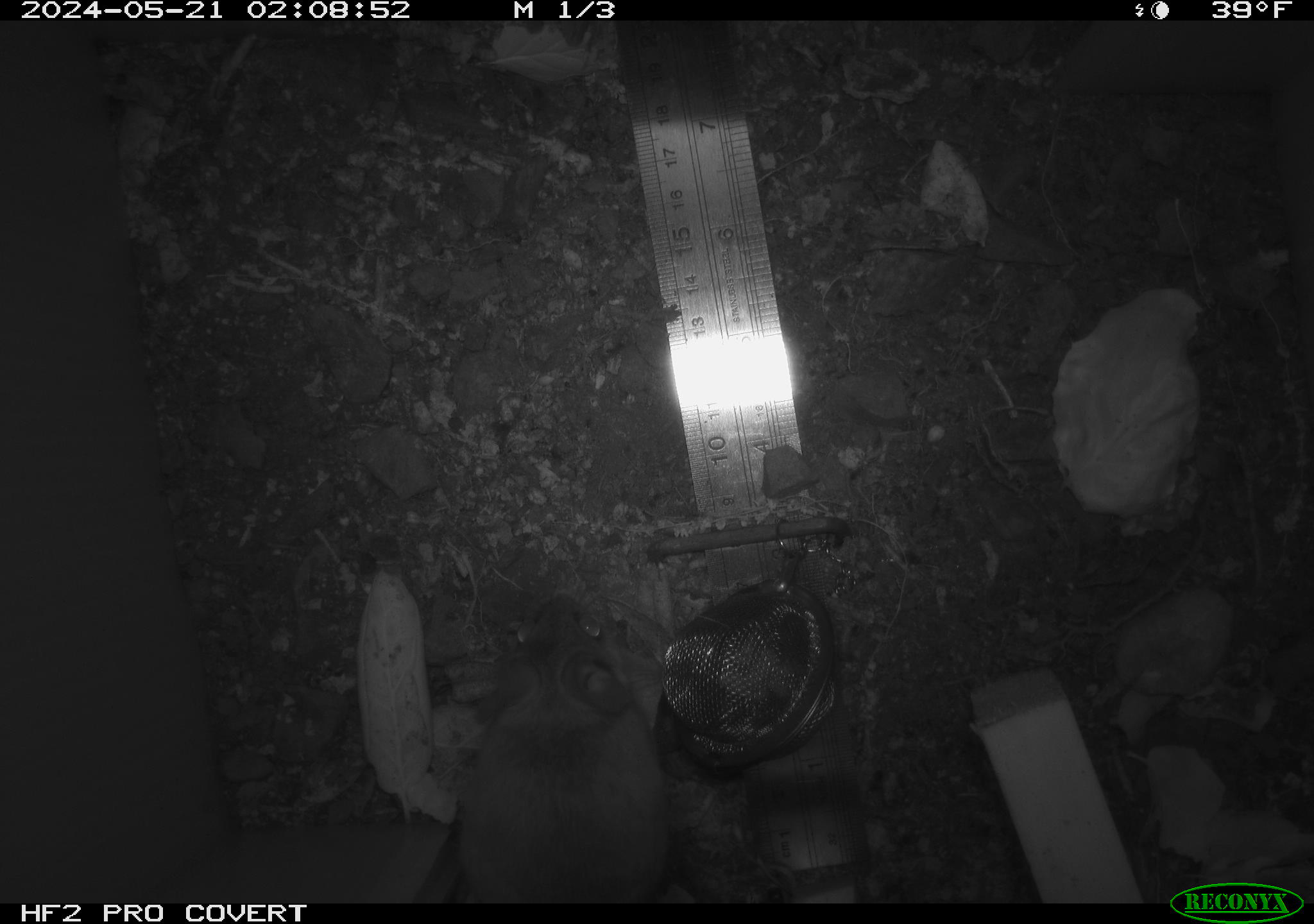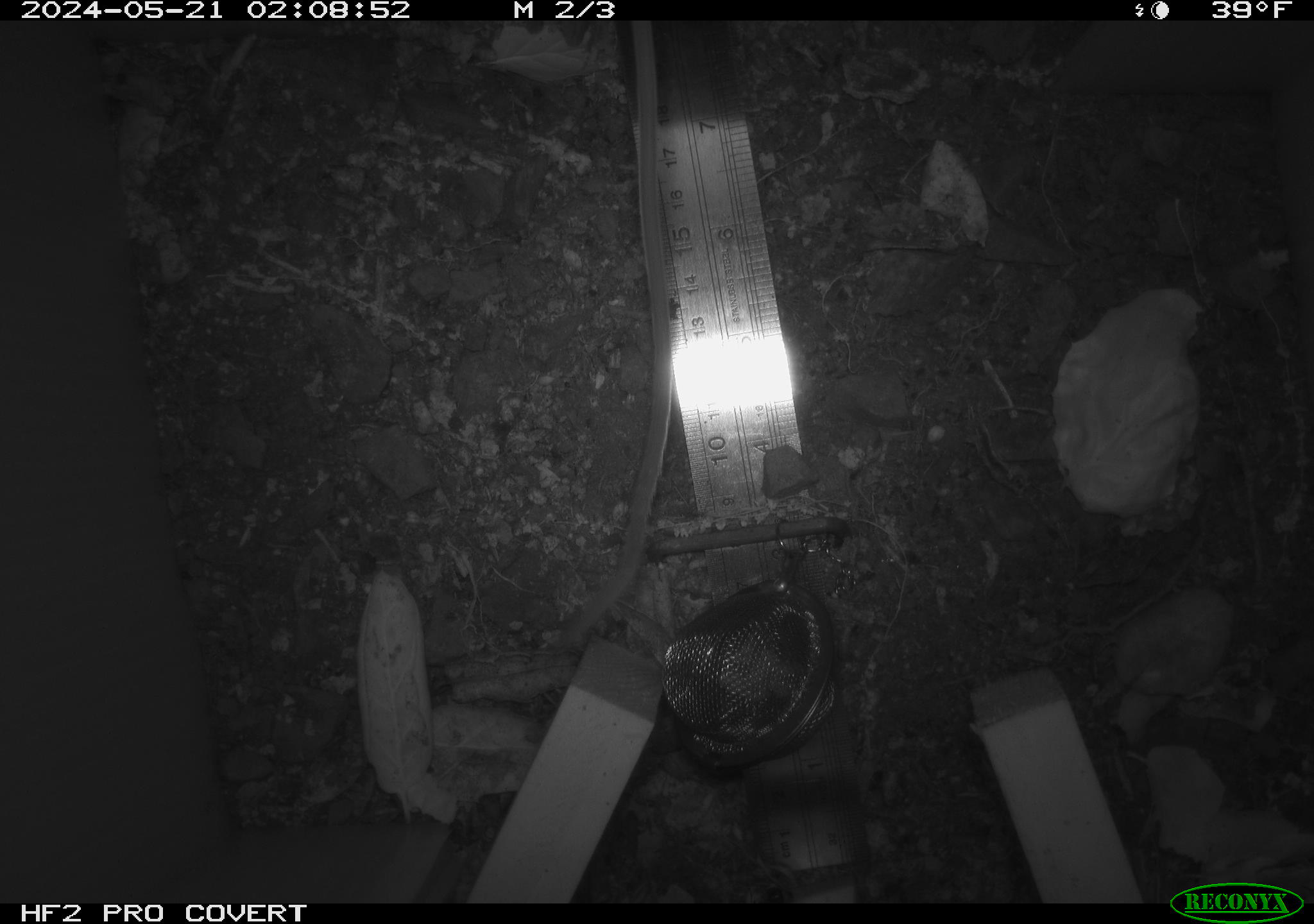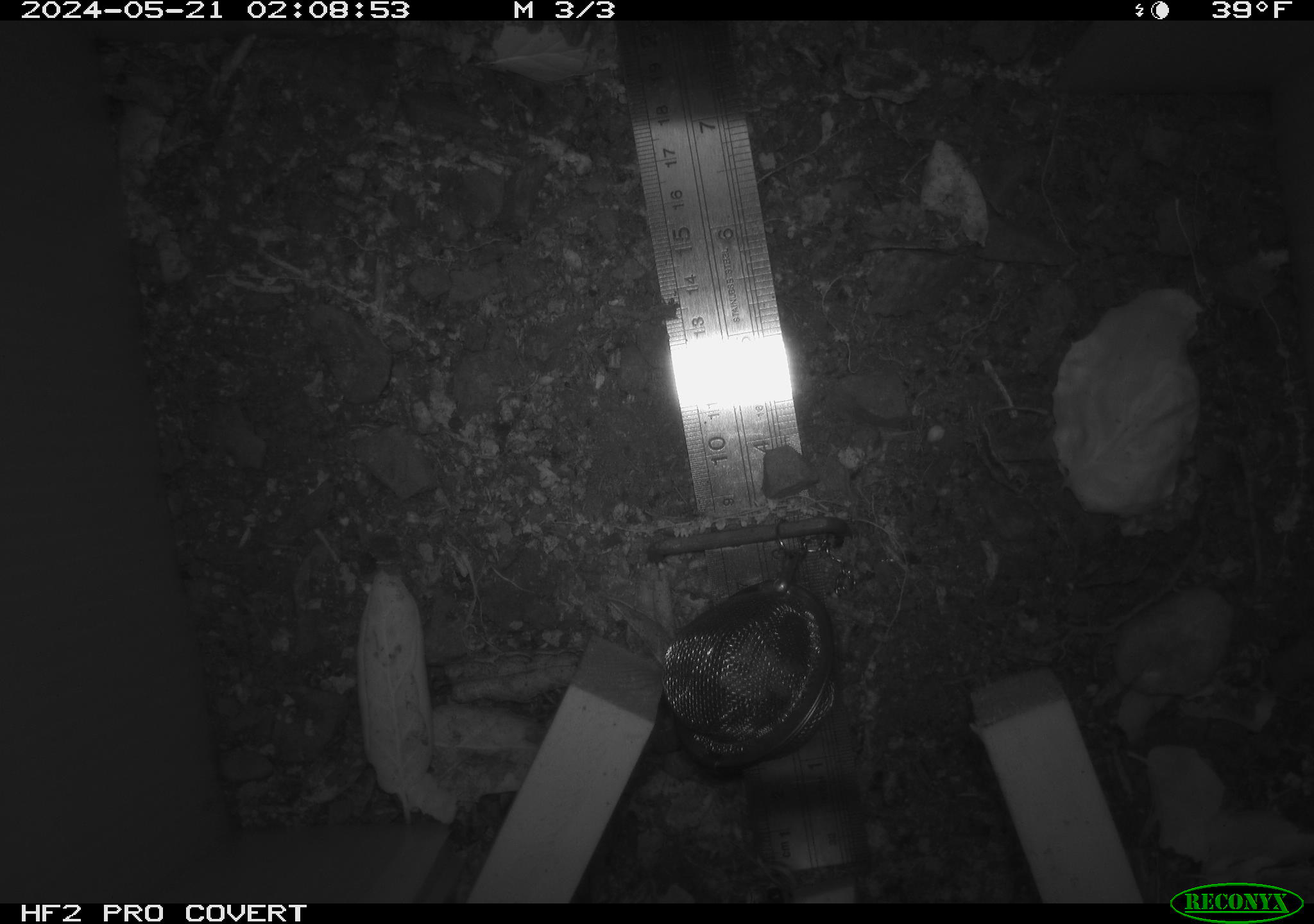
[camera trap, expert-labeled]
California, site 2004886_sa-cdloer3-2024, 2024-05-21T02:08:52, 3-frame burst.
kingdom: Animalia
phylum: Chordata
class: Mammalia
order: Rodentia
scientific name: Rodentia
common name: rodent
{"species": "rodent (Rodentia)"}